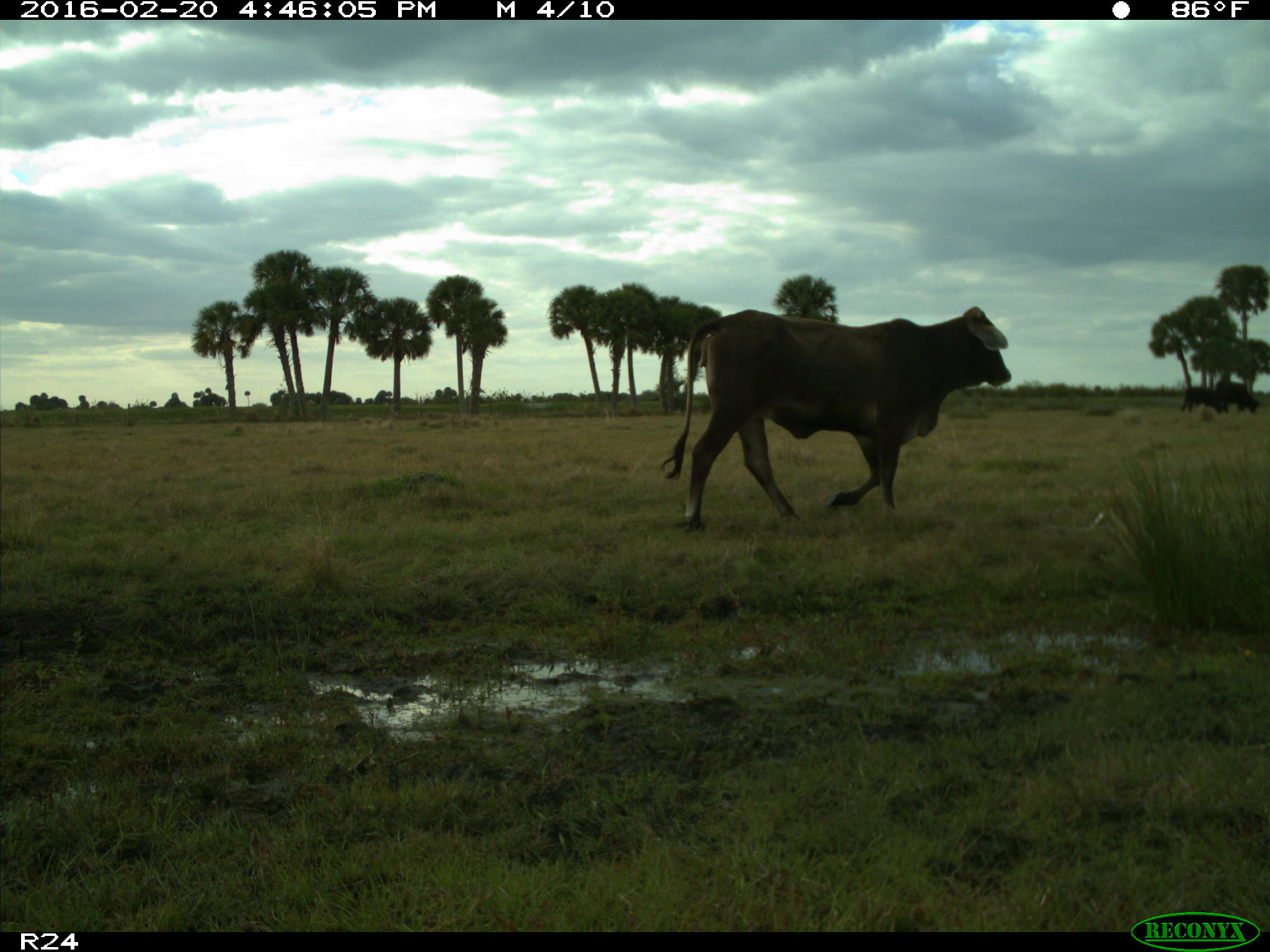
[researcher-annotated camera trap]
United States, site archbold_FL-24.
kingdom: Animalia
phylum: Chordata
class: Mammalia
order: Artiodactyla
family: Bovidae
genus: Bos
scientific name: Bos taurus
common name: domestic cow